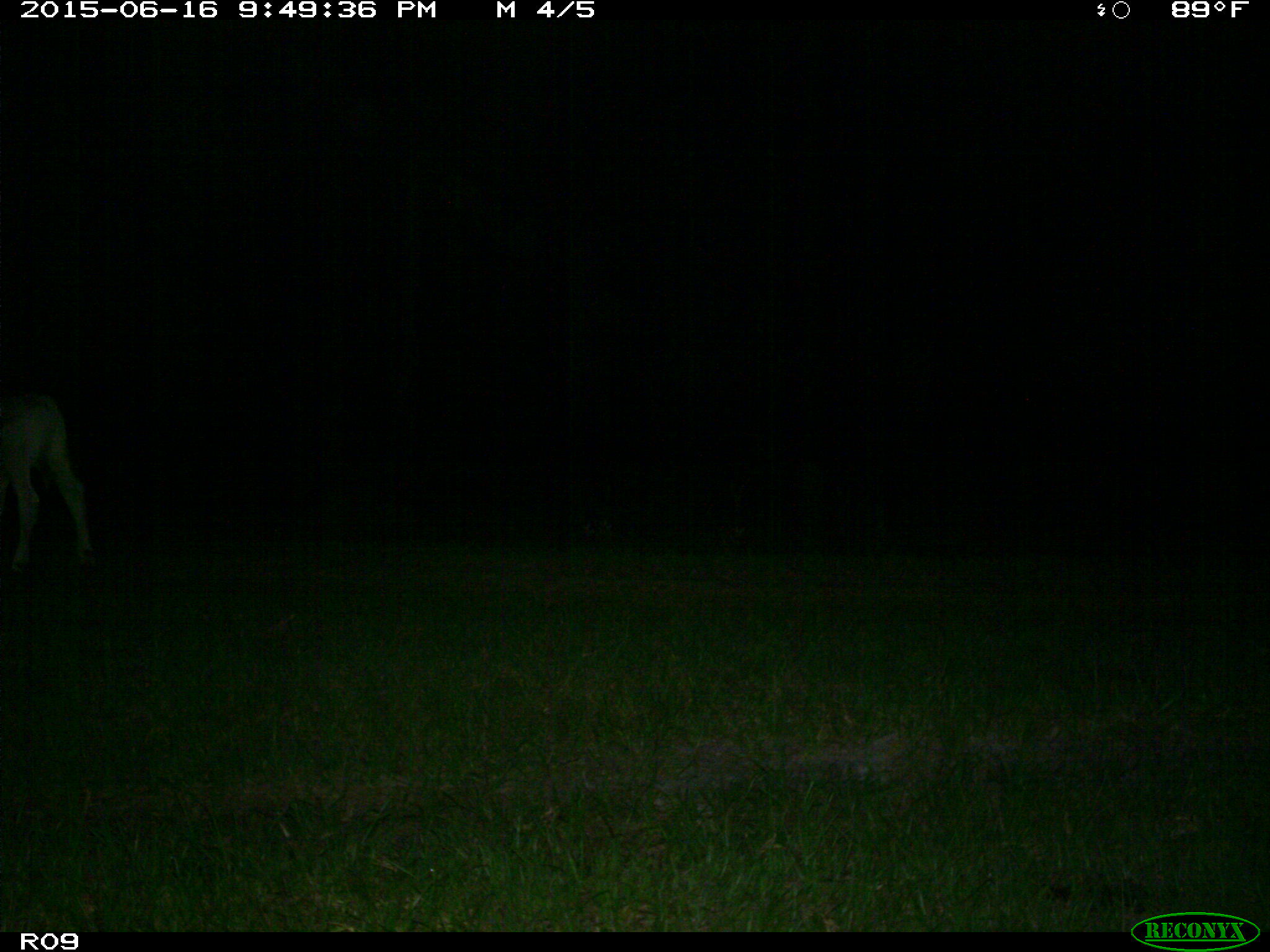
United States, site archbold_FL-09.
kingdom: Animalia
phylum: Chordata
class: Mammalia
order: Artiodactyla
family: Bovidae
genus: Bos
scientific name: Bos taurus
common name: domestic cow